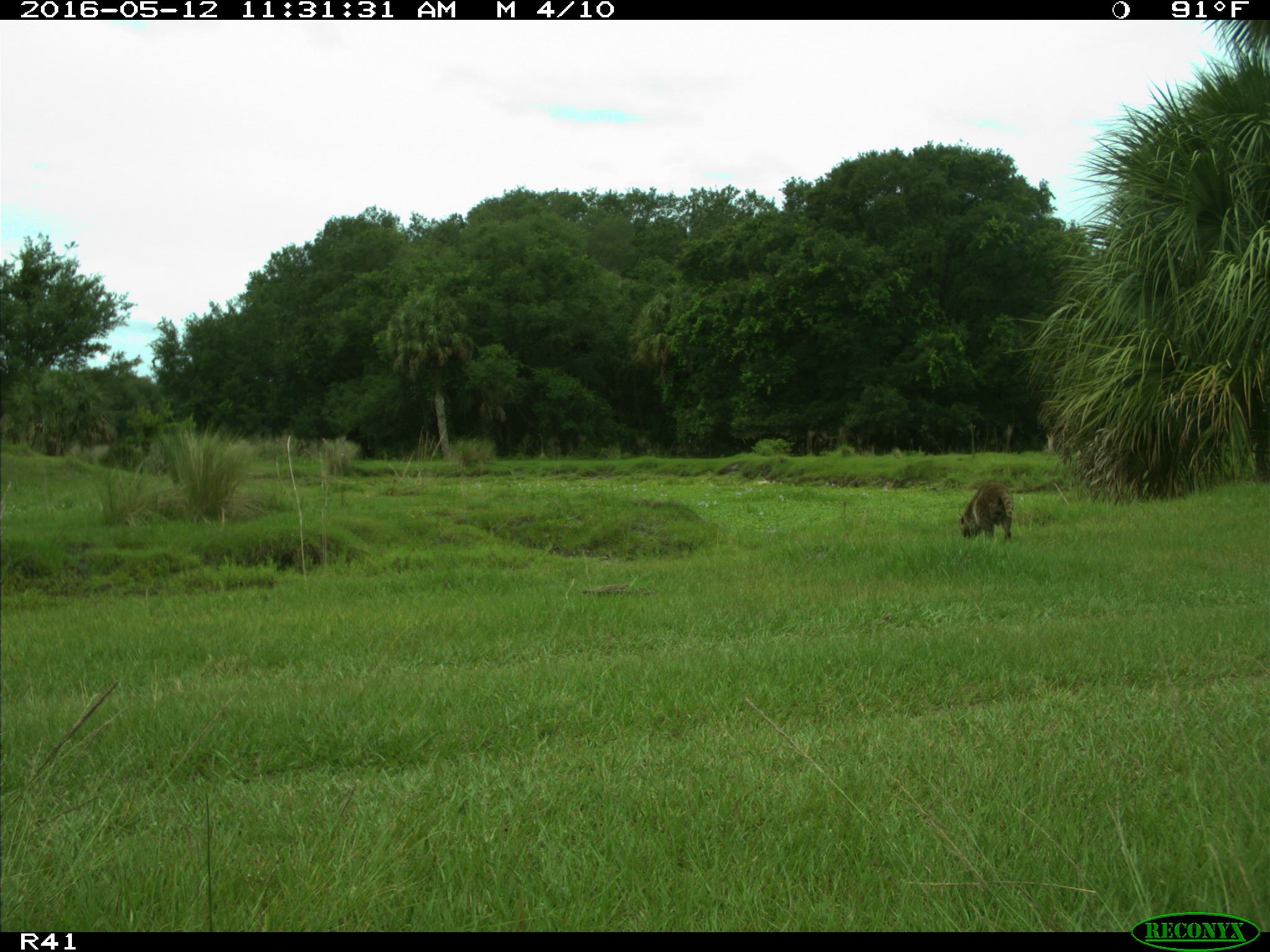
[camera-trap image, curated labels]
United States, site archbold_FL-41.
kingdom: Animalia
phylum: Chordata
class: Mammalia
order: Carnivora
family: Procyonidae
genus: Procyon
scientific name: Procyon lotor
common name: common raccoon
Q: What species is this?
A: Procyon lotor (common raccoon).